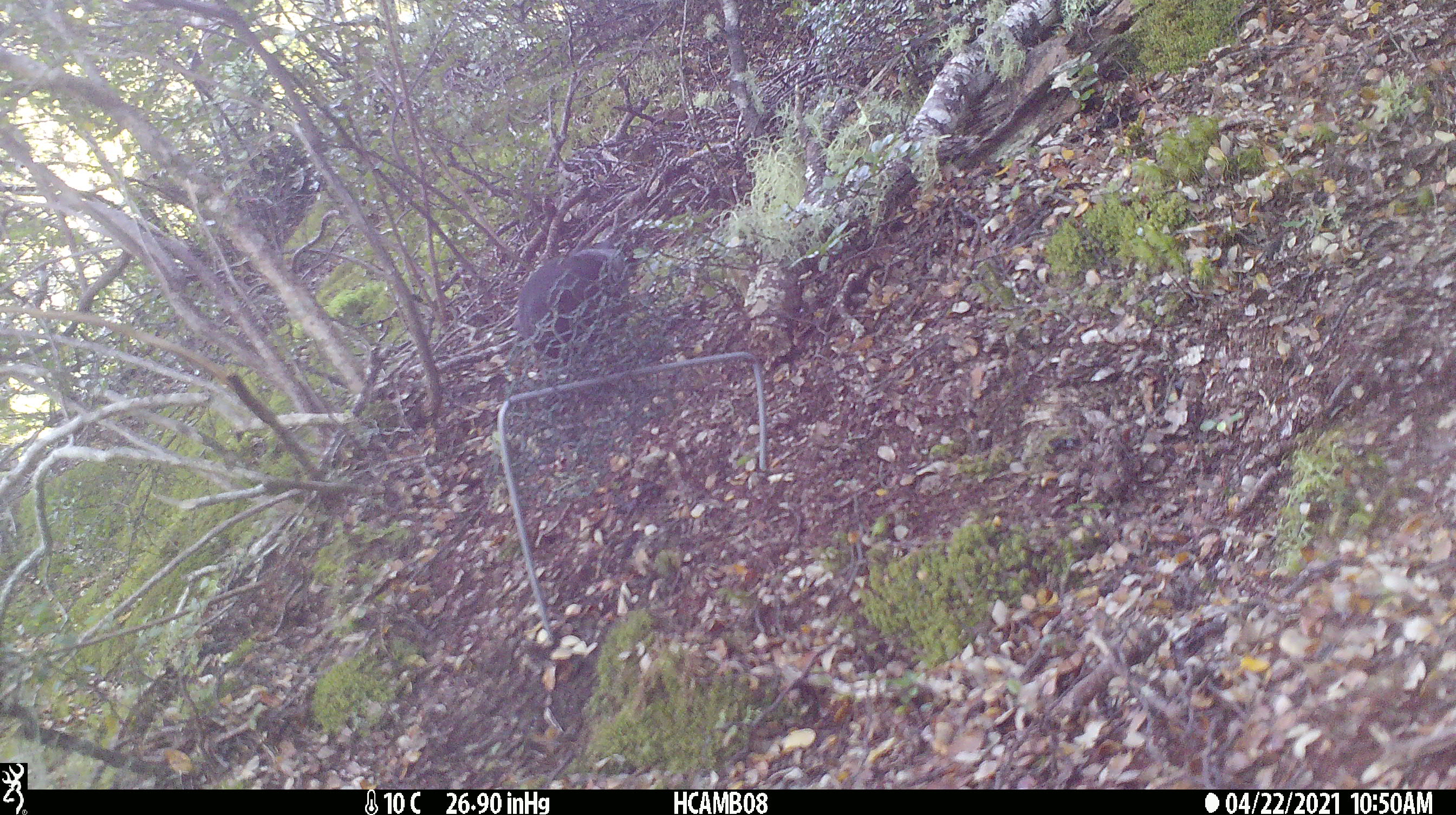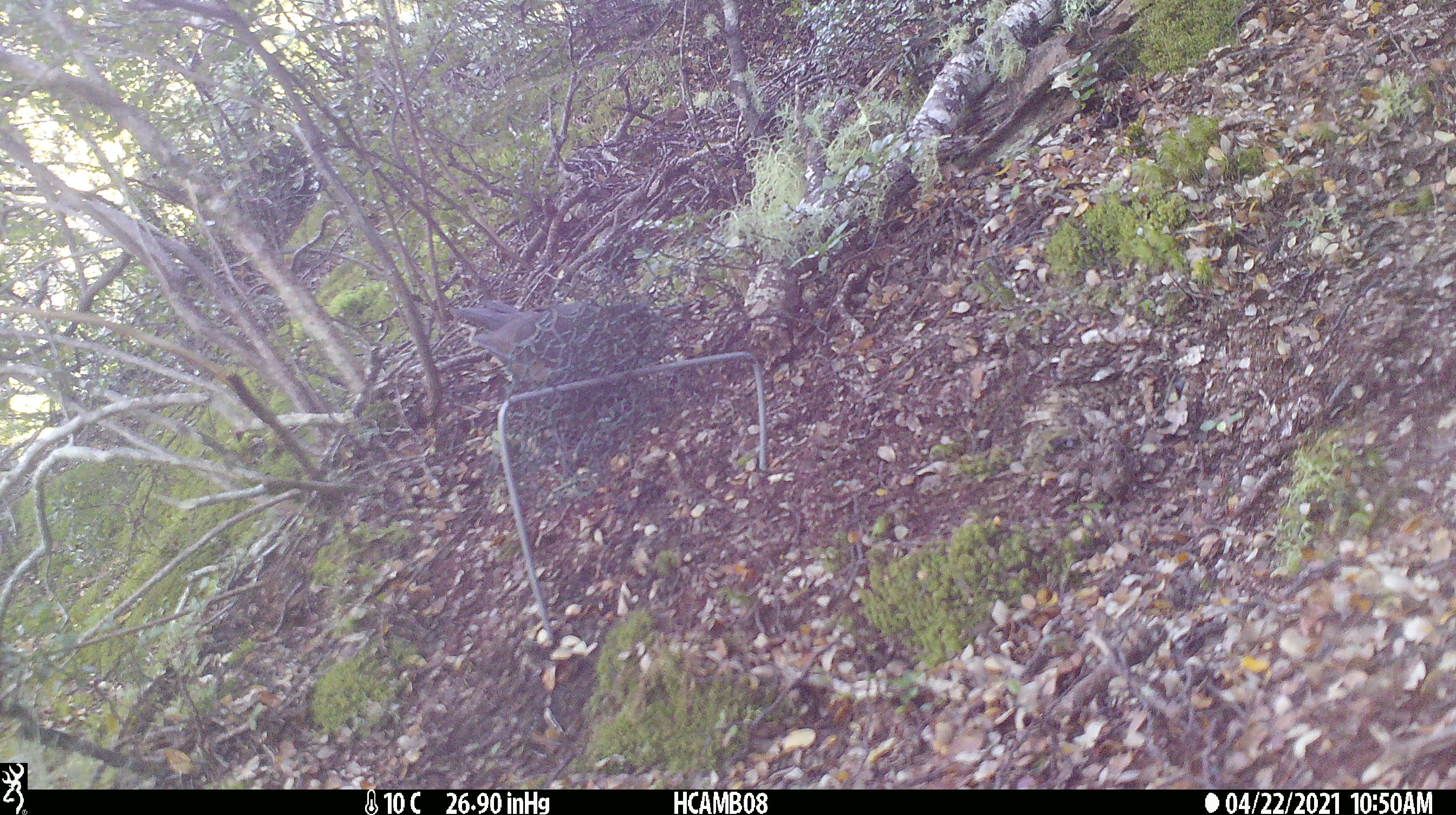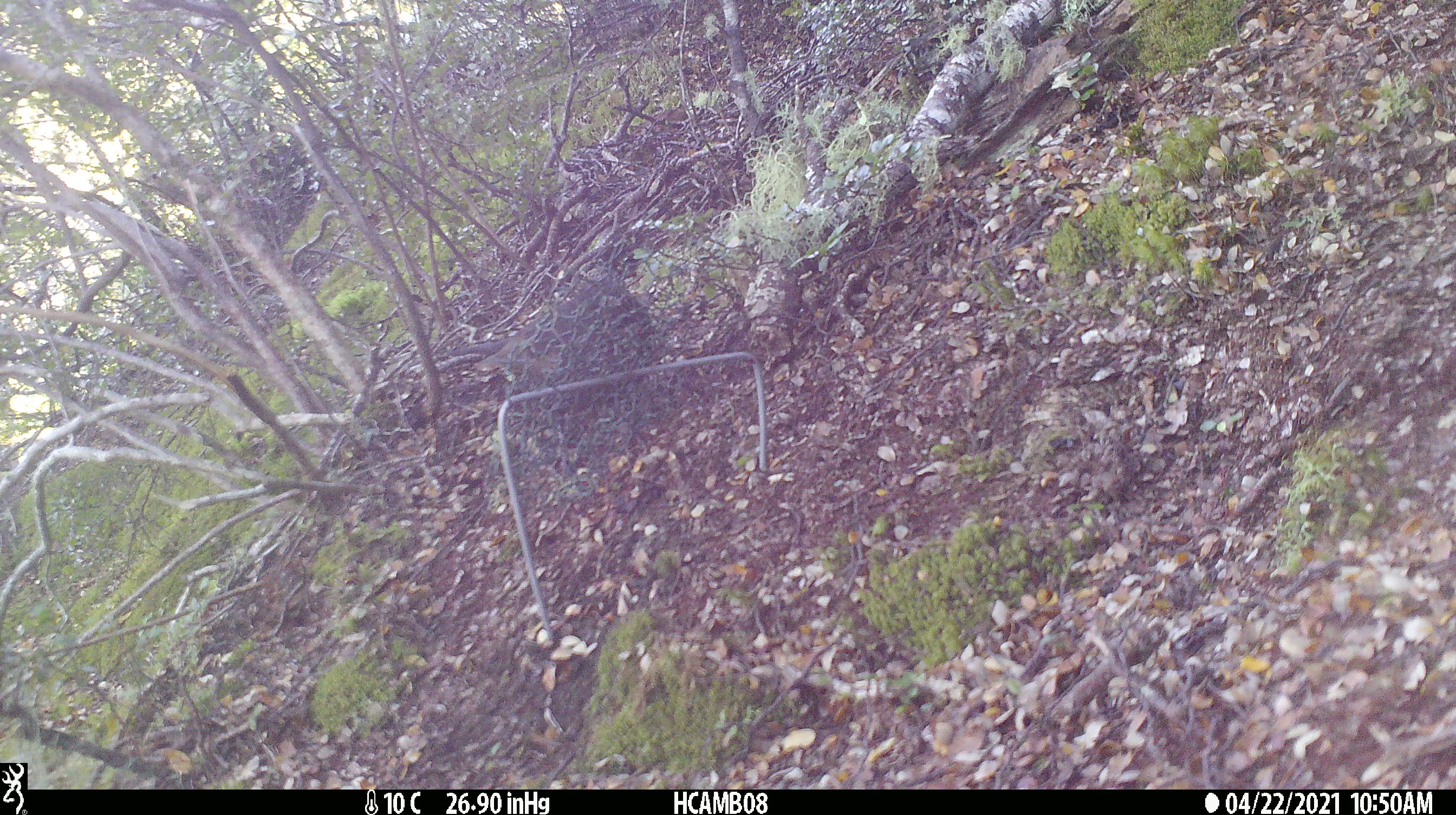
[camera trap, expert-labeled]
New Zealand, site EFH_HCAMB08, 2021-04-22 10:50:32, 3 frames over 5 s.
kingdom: Animalia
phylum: Chordata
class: Aves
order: Passeriformes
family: Turdidae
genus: Turdus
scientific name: Turdus merula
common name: eurasian blackbird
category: blackbird